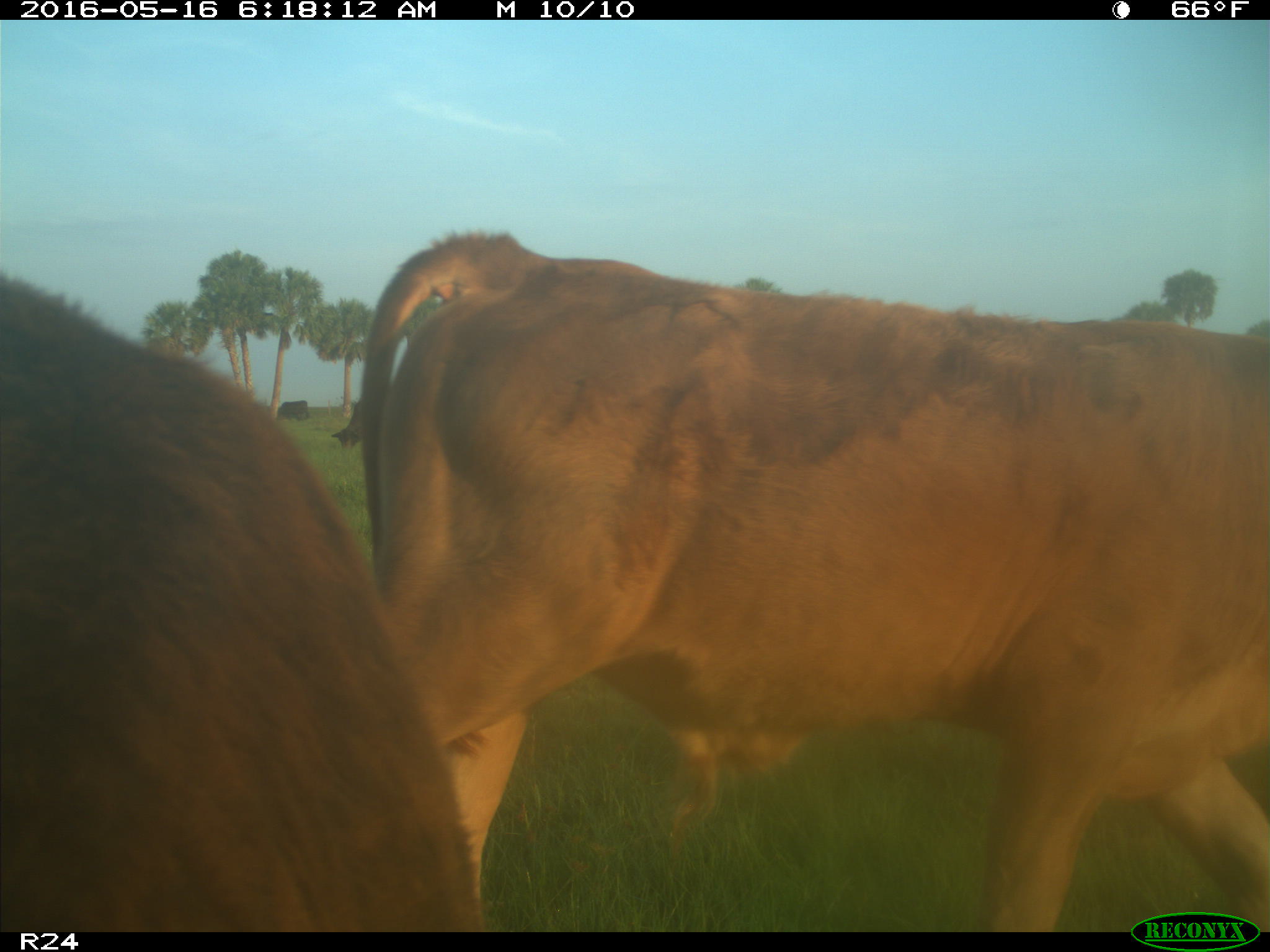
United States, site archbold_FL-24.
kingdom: Animalia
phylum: Chordata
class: Mammalia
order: Artiodactyla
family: Bovidae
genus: Bos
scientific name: Bos taurus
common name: domestic cow